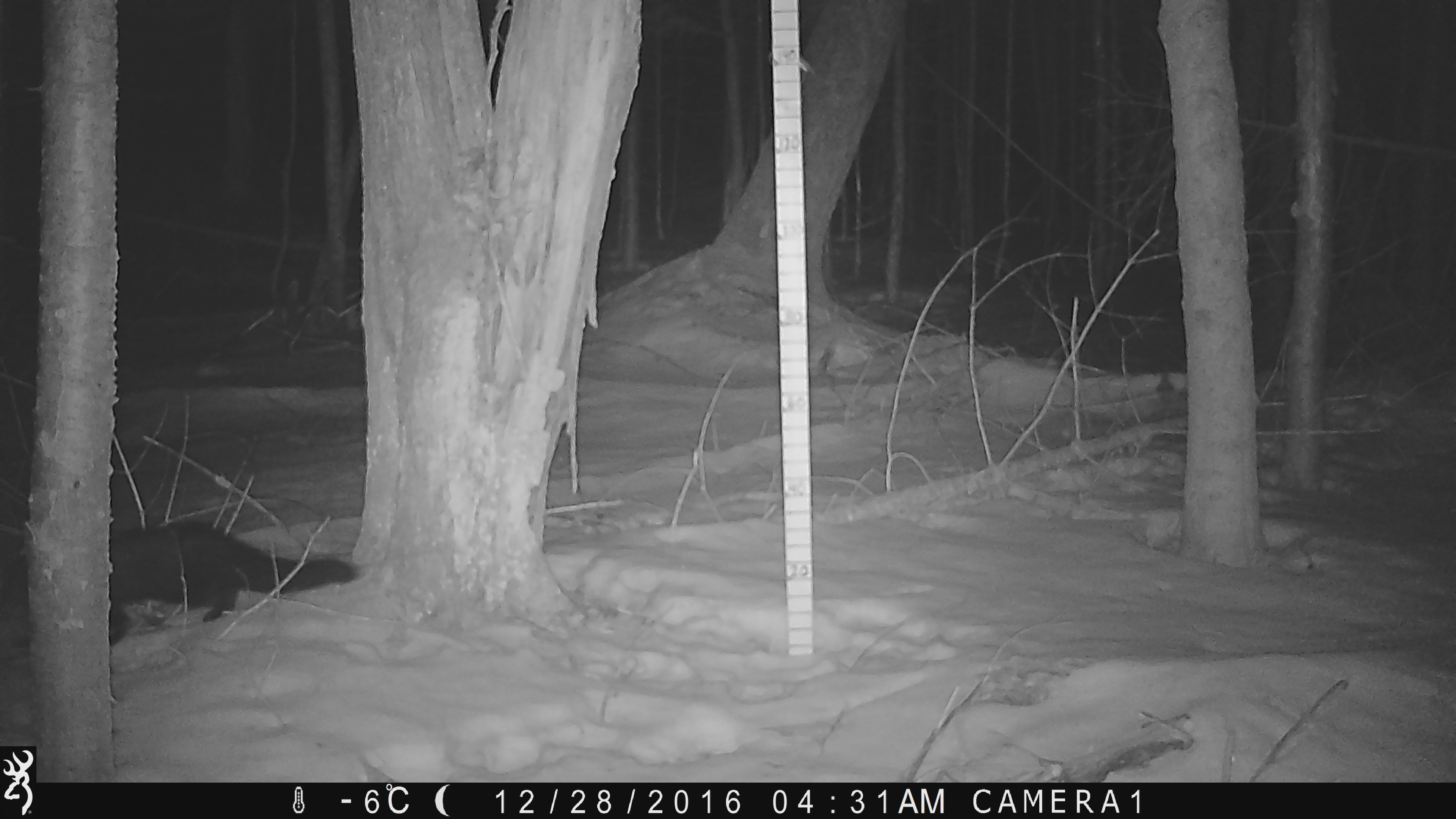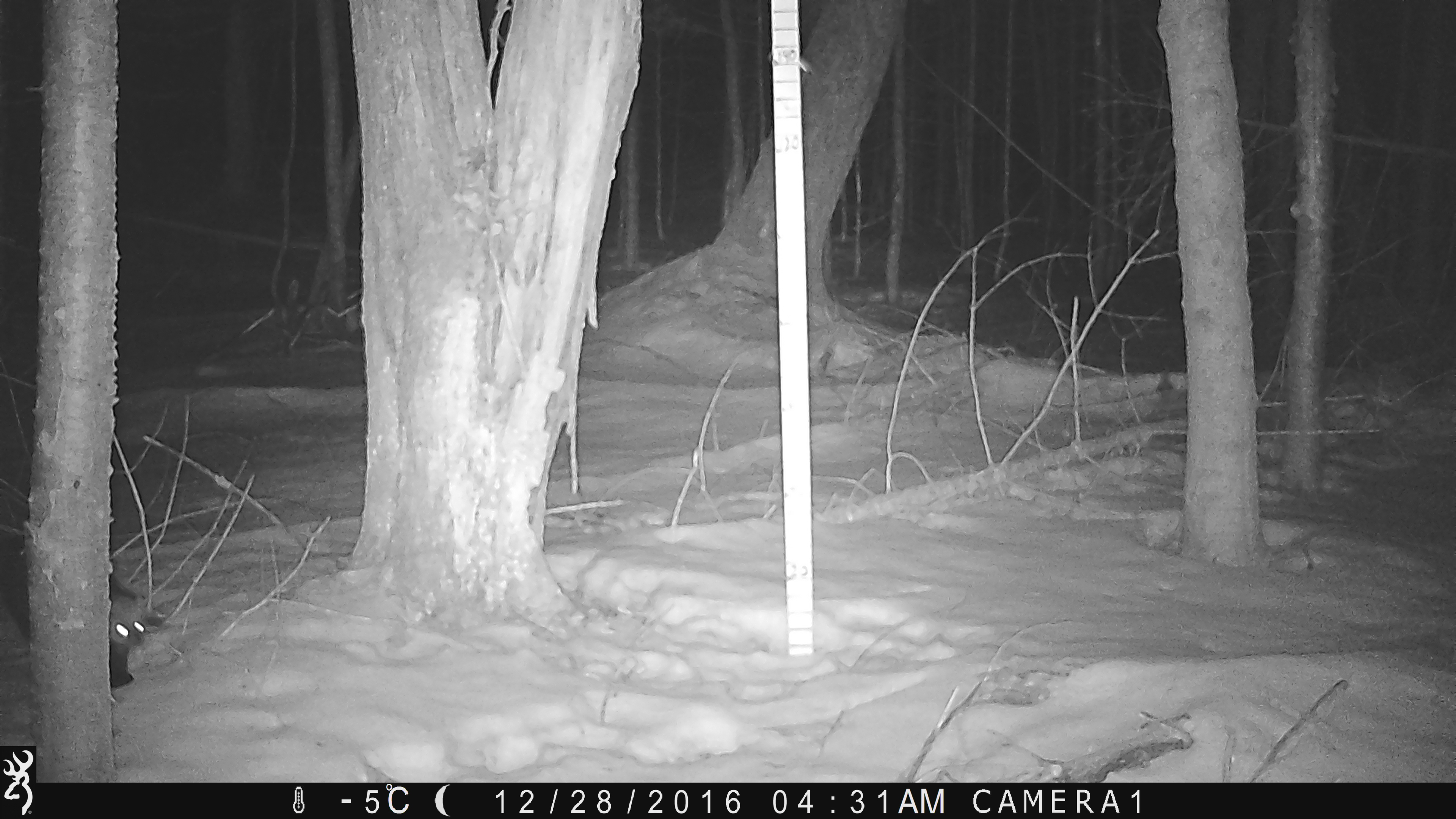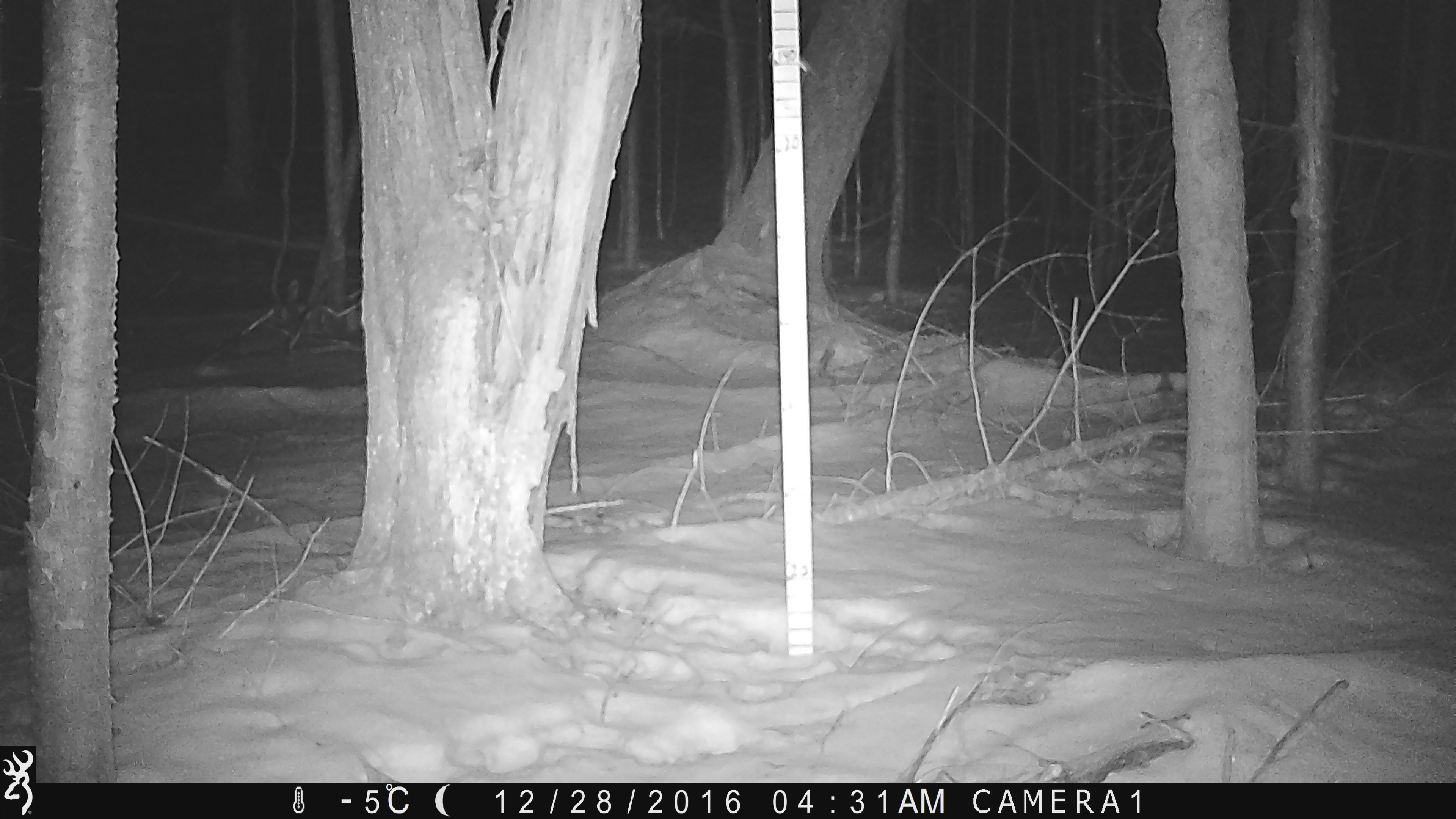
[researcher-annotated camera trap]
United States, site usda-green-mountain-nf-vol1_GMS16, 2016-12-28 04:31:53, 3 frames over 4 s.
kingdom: Animalia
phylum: Chordata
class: Mammalia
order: Carnivora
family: Mustelidae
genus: Pekania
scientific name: Pekania pennanti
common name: fisher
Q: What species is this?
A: Fisher (Pekania pennanti).